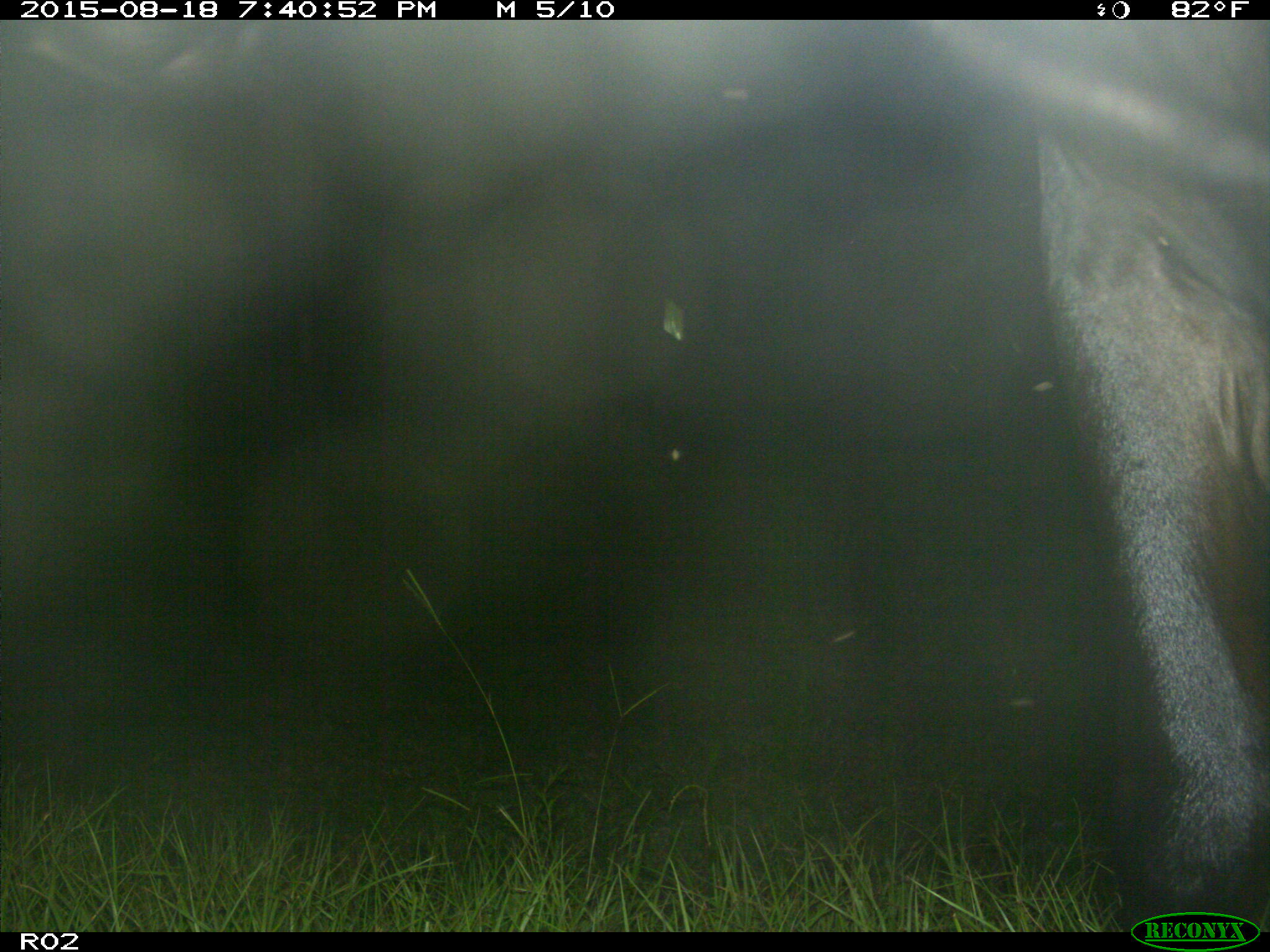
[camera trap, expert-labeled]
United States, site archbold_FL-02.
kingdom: Animalia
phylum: Chordata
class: Mammalia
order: Artiodactyla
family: Bovidae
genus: Bos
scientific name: Bos taurus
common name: domestic cow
Bos taurus (domestic cow).